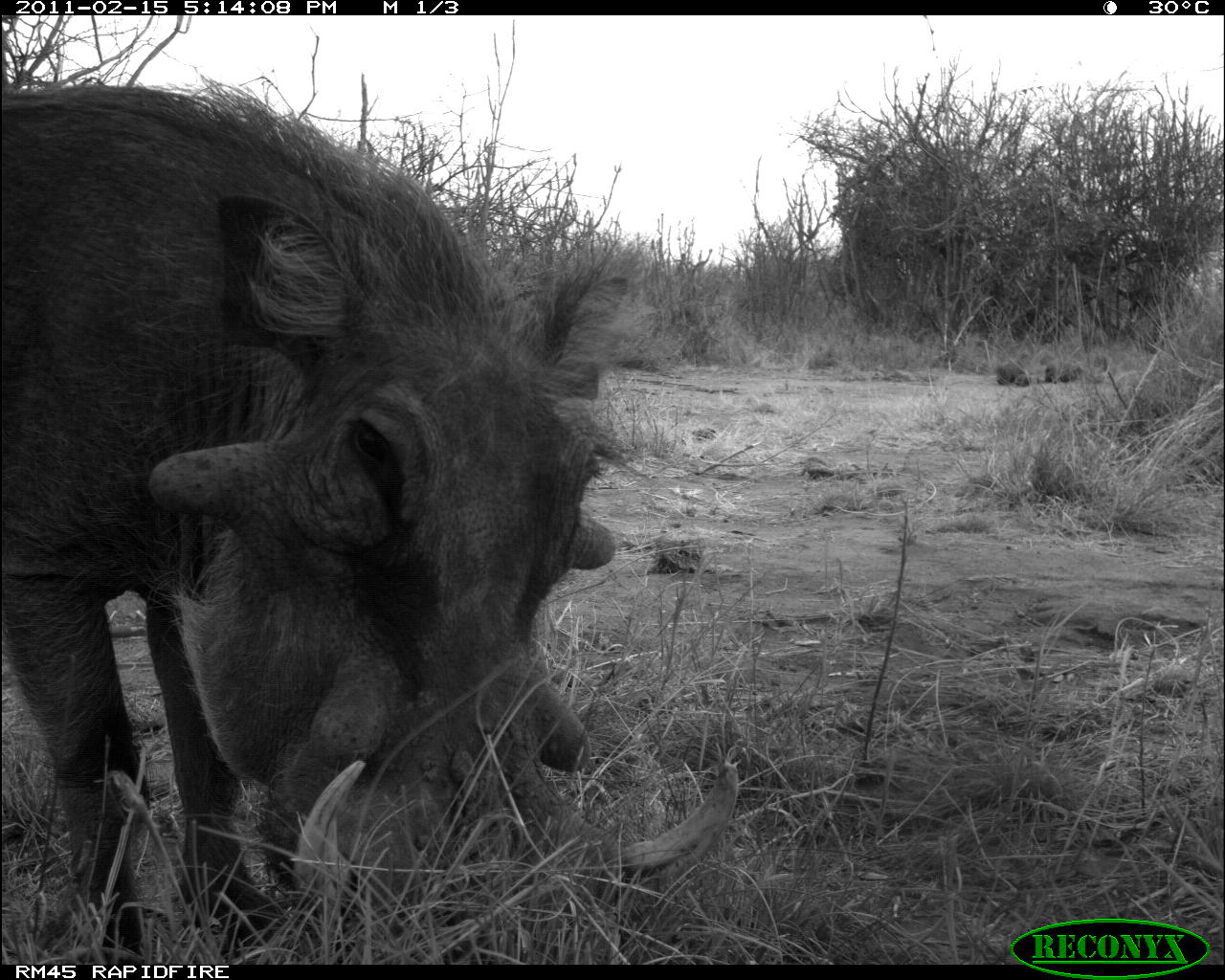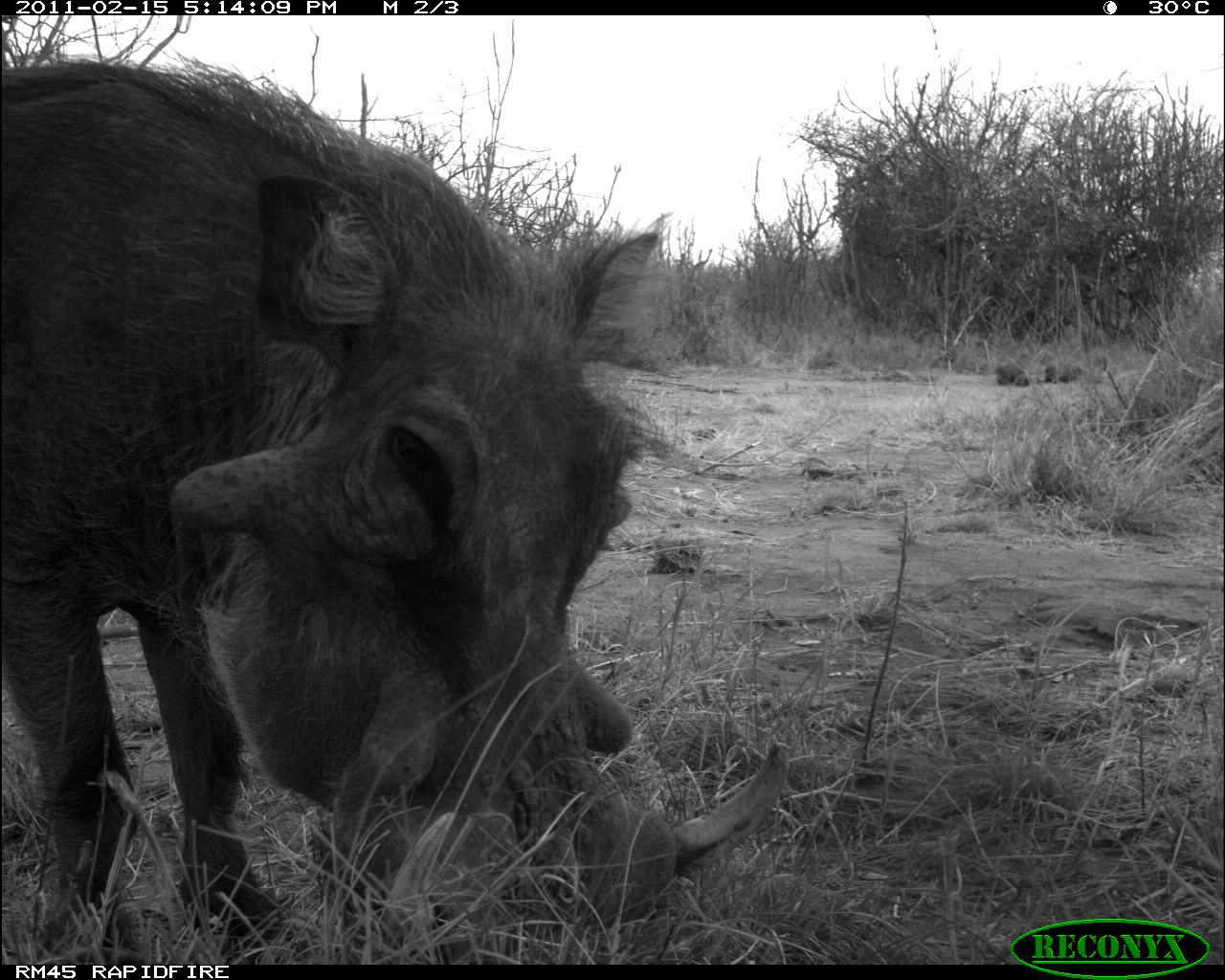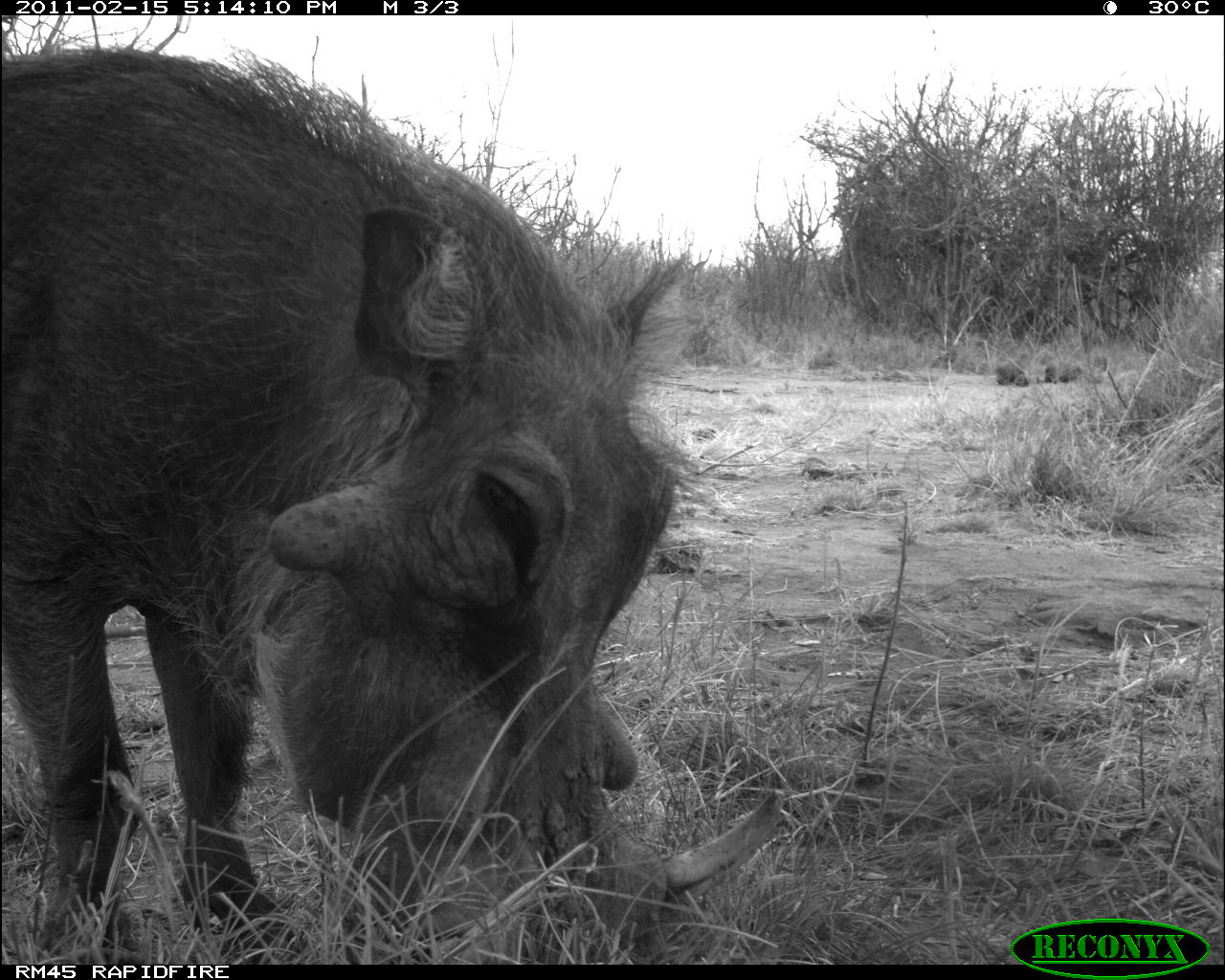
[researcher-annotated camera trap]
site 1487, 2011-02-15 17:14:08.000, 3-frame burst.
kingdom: Animalia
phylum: Chordata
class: Mammalia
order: Artiodactyla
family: Suidae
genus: Phacochoerus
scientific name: Phacochoerus africanus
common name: common warthog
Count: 1.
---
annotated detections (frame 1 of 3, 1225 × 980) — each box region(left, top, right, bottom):
phacochoerus africanus: region(2, 77, 740, 960)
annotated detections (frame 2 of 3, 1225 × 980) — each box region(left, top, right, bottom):
phacochoerus africanus: region(0, 45, 787, 961)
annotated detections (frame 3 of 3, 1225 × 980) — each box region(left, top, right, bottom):
phacochoerus africanus: region(2, 37, 787, 955)